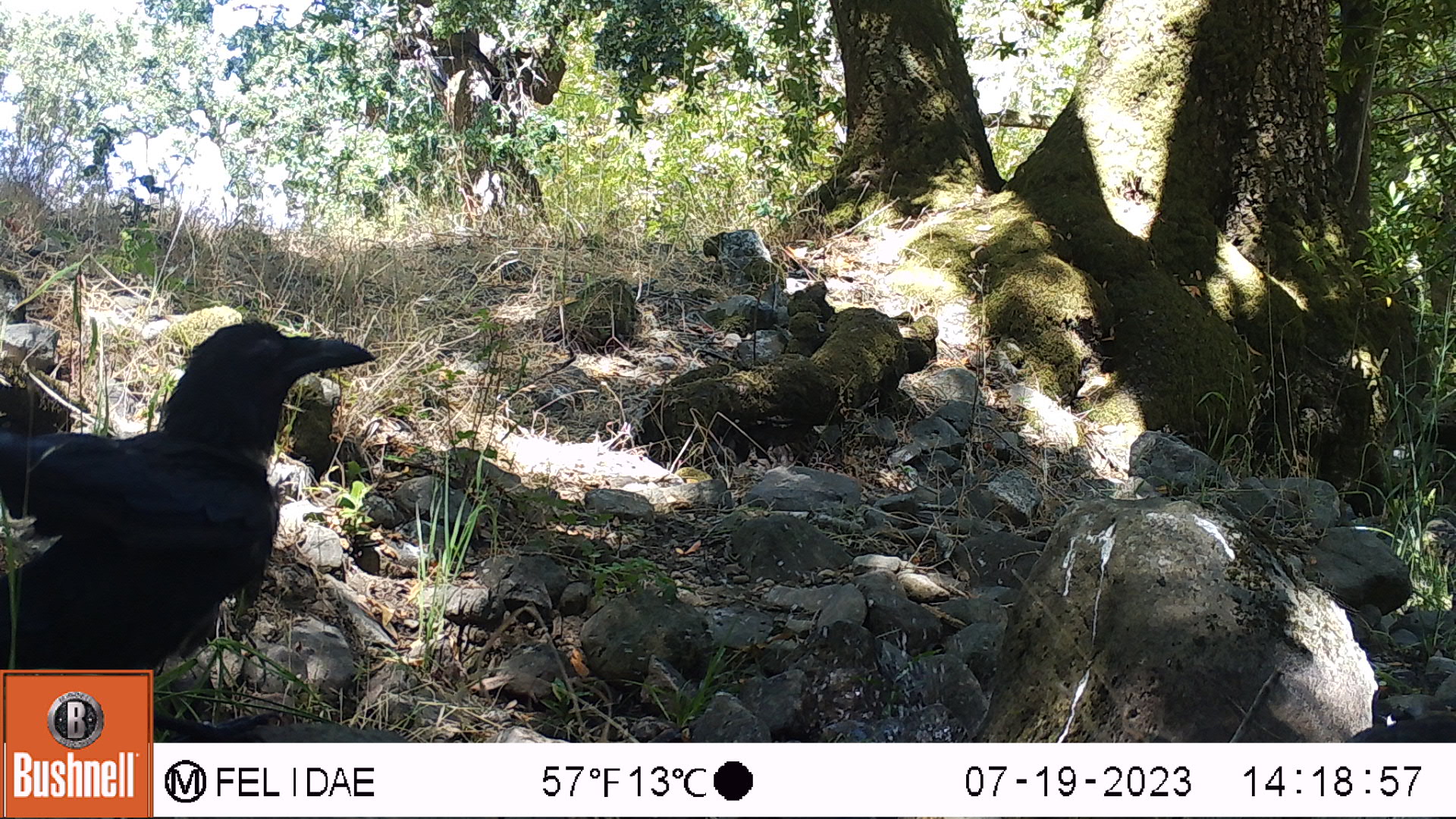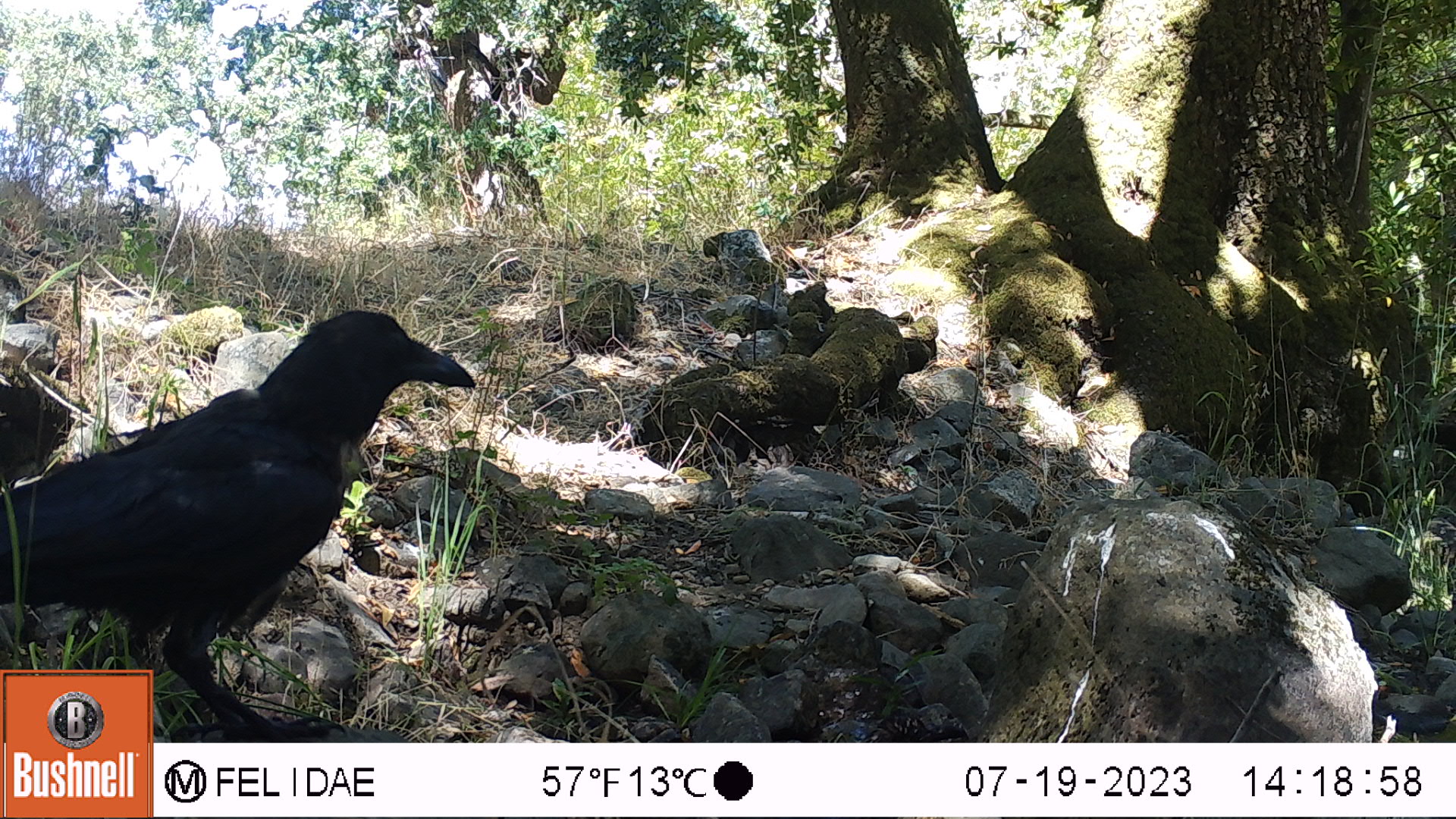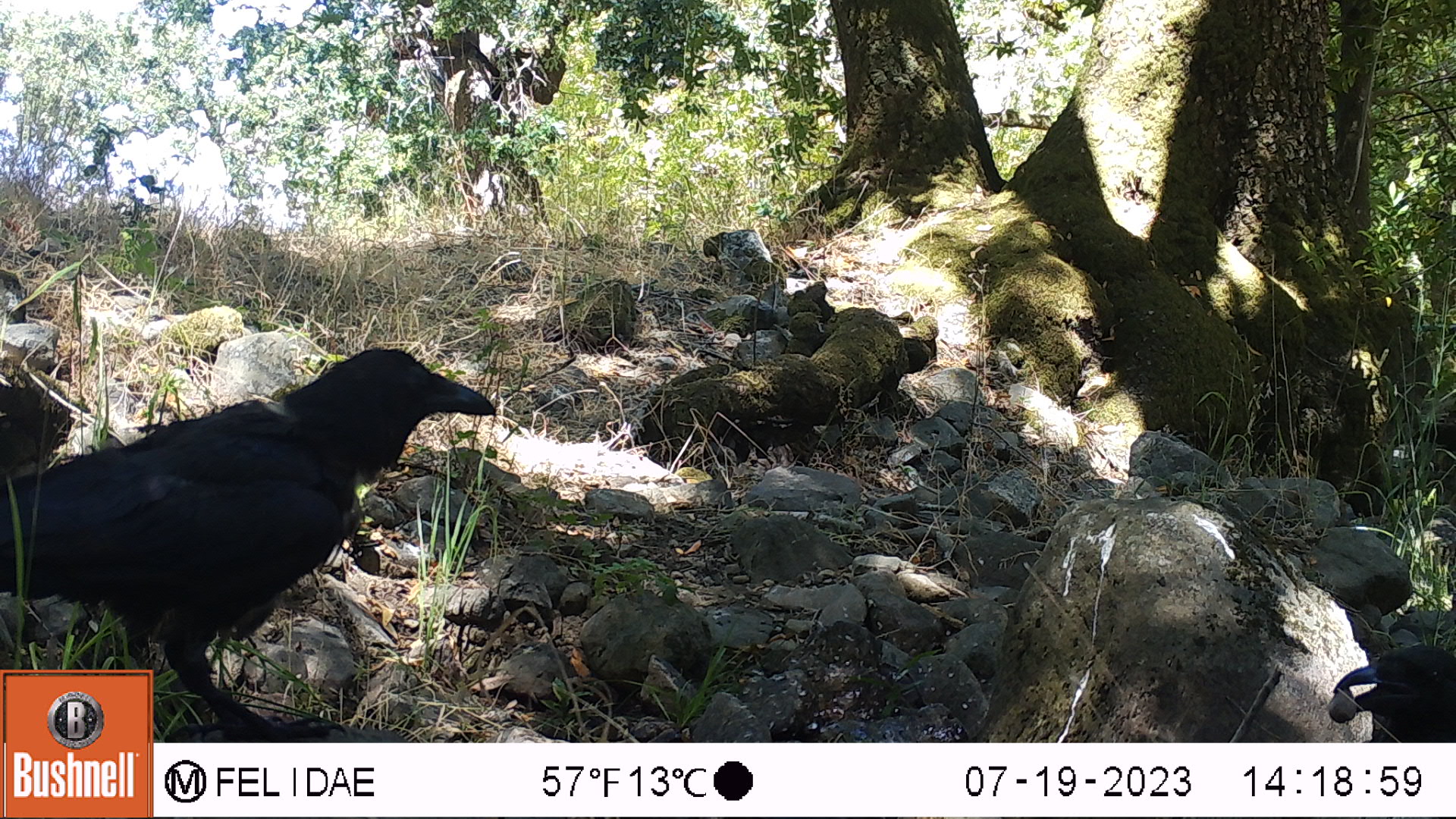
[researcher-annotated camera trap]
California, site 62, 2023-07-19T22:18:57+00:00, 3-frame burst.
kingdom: Animalia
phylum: Chordata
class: Aves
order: Passeriformes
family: Corvidae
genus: Corvus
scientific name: Corvus brachyrhynchos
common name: american crow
American crow (Corvus brachyrhynchos).